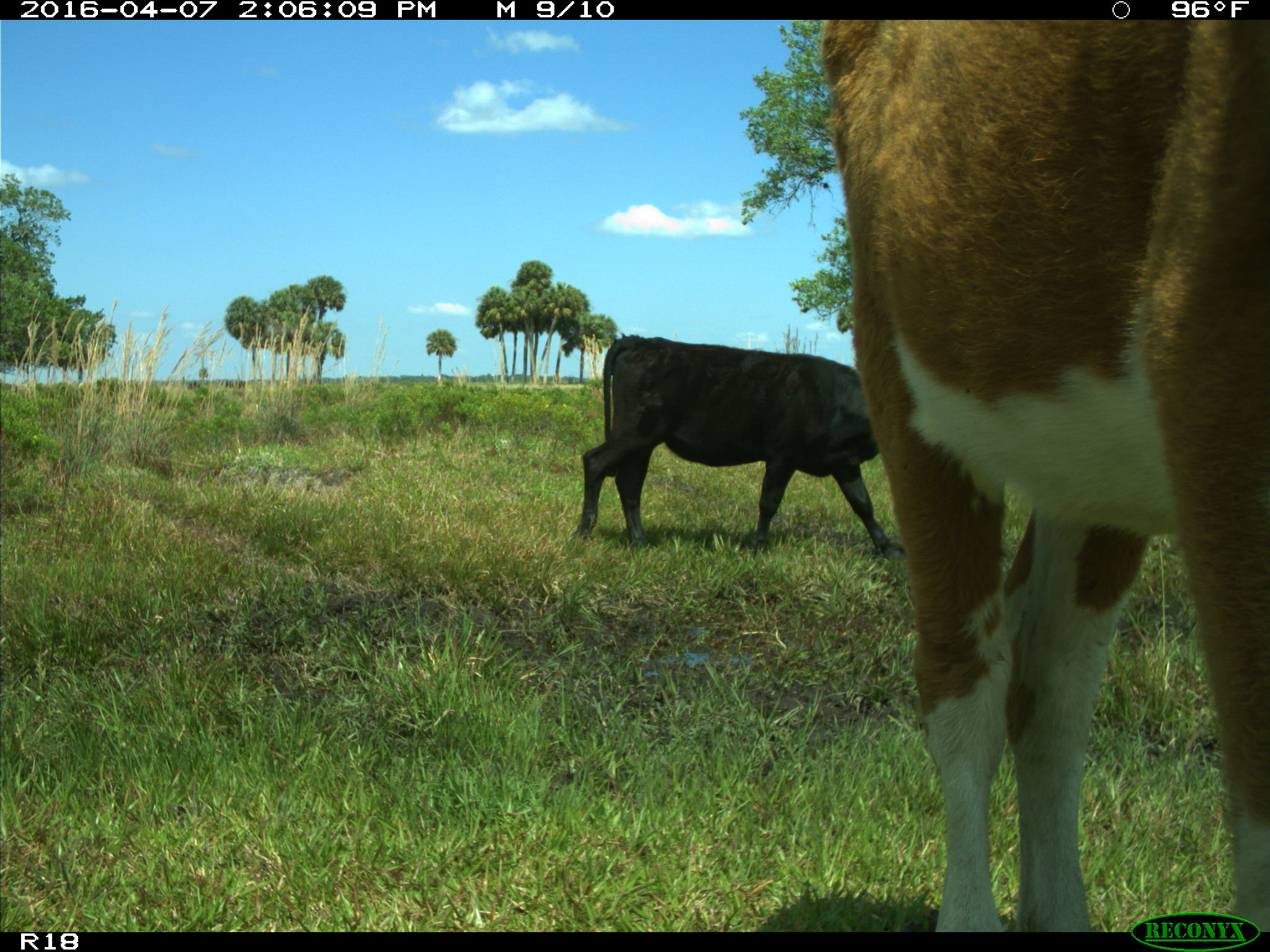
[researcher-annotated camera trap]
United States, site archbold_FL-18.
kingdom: Animalia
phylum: Chordata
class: Mammalia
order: Artiodactyla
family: Bovidae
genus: Bos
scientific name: Bos taurus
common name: domestic cow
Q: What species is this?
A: Bos taurus (domestic cow).